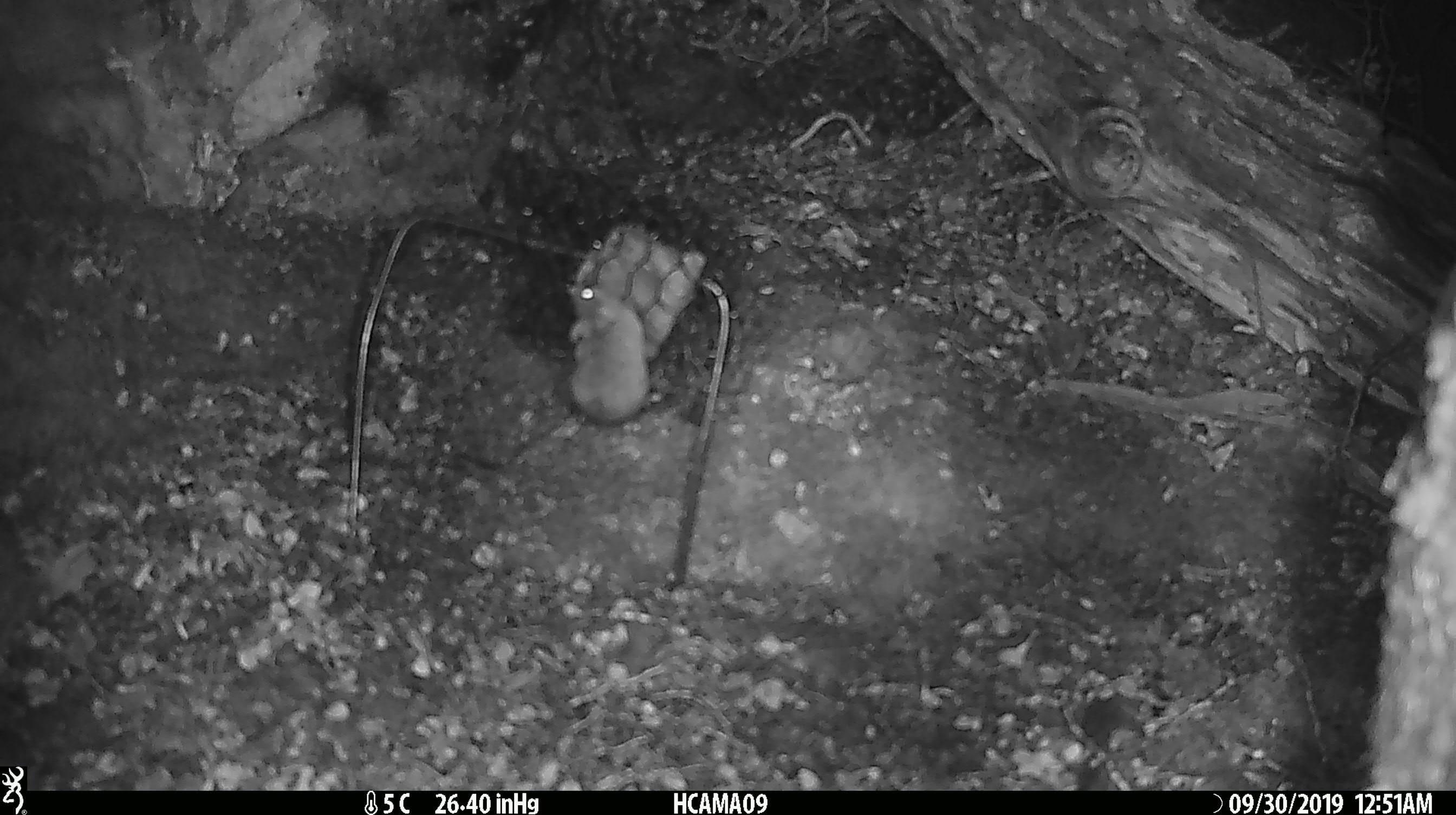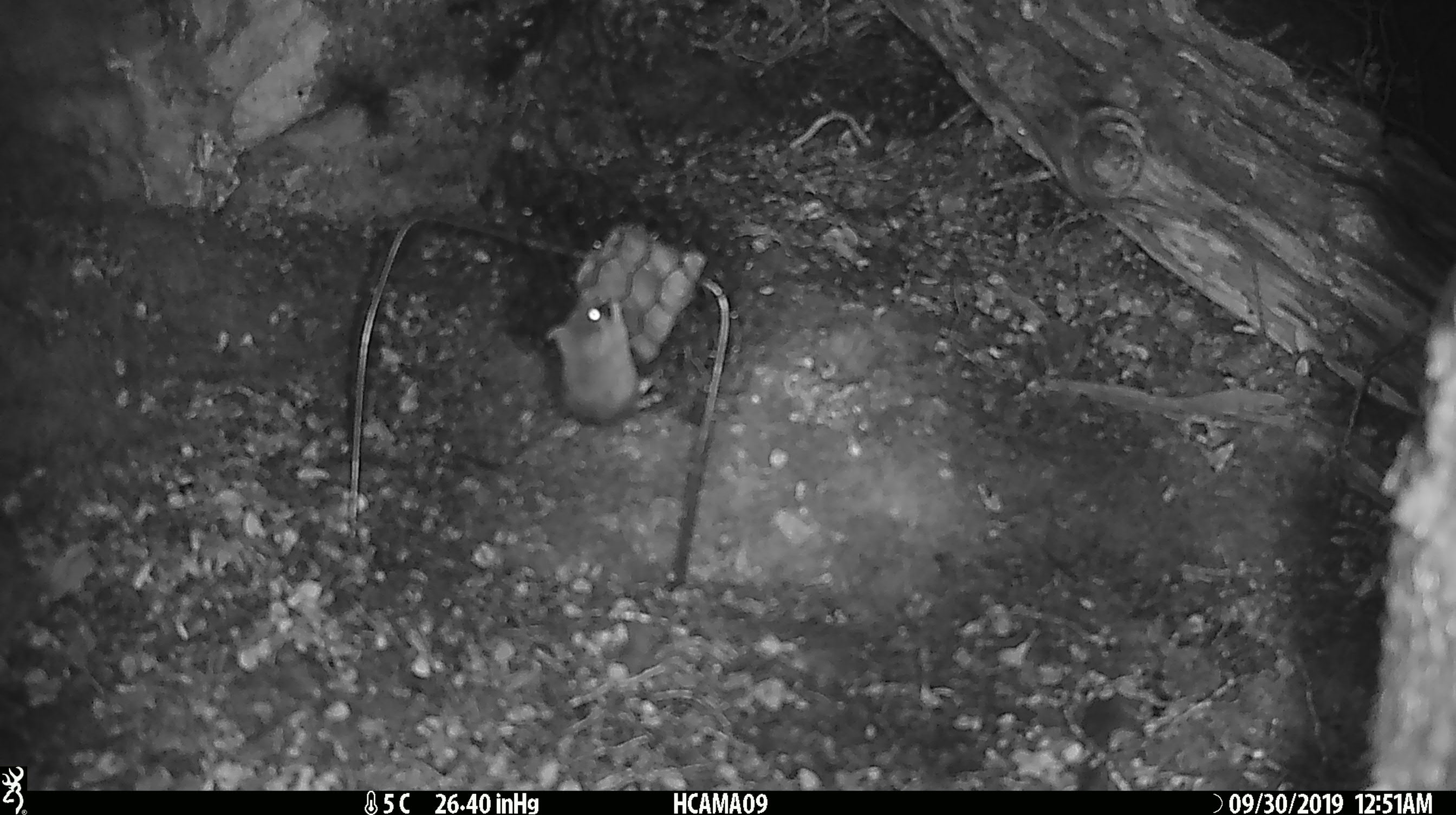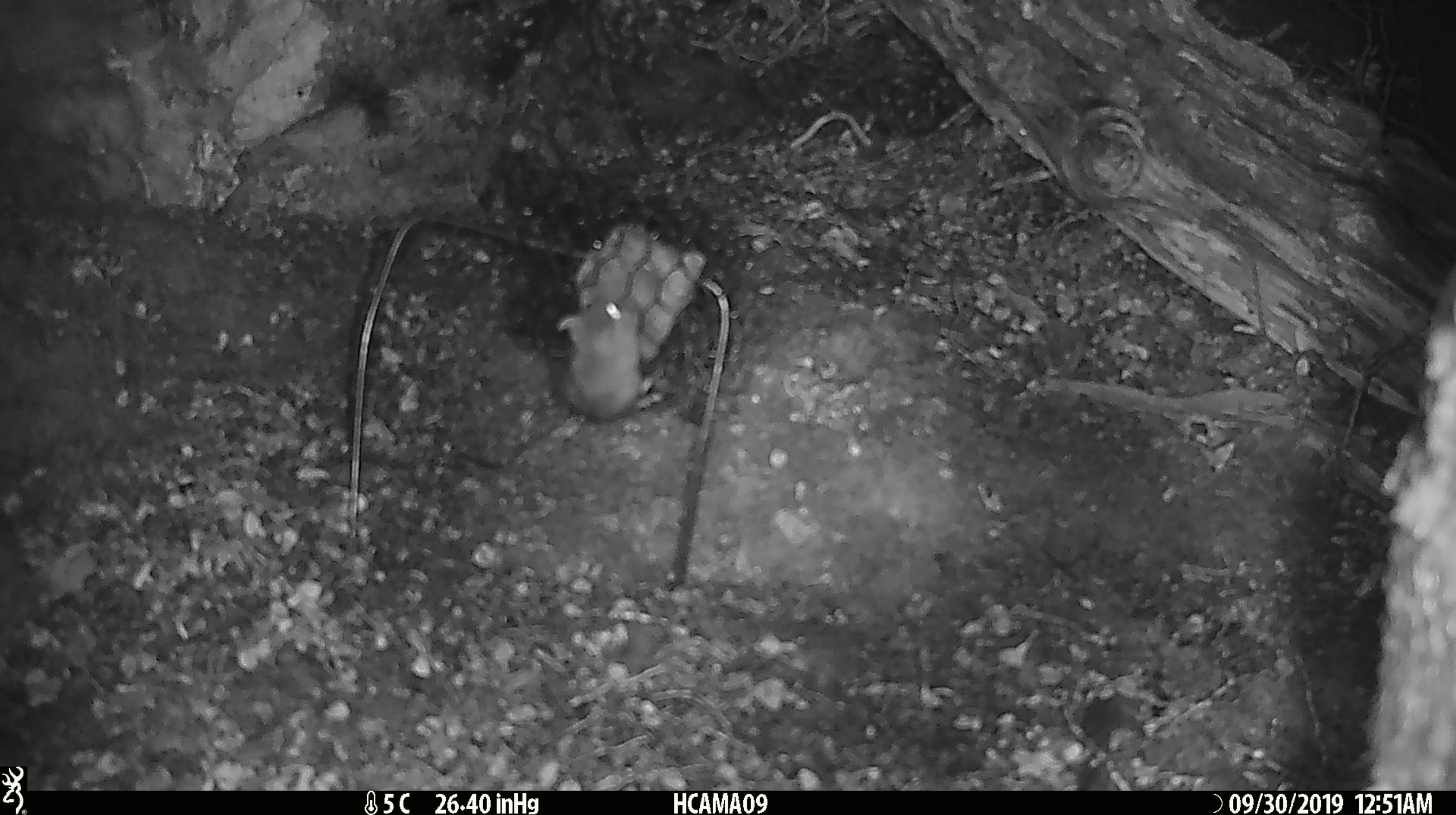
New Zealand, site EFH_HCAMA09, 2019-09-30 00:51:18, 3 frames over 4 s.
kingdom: Animalia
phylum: Chordata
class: Mammalia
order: Rodentia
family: Muridae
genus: Mus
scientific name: Mus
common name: mouse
Mouse (Mus).